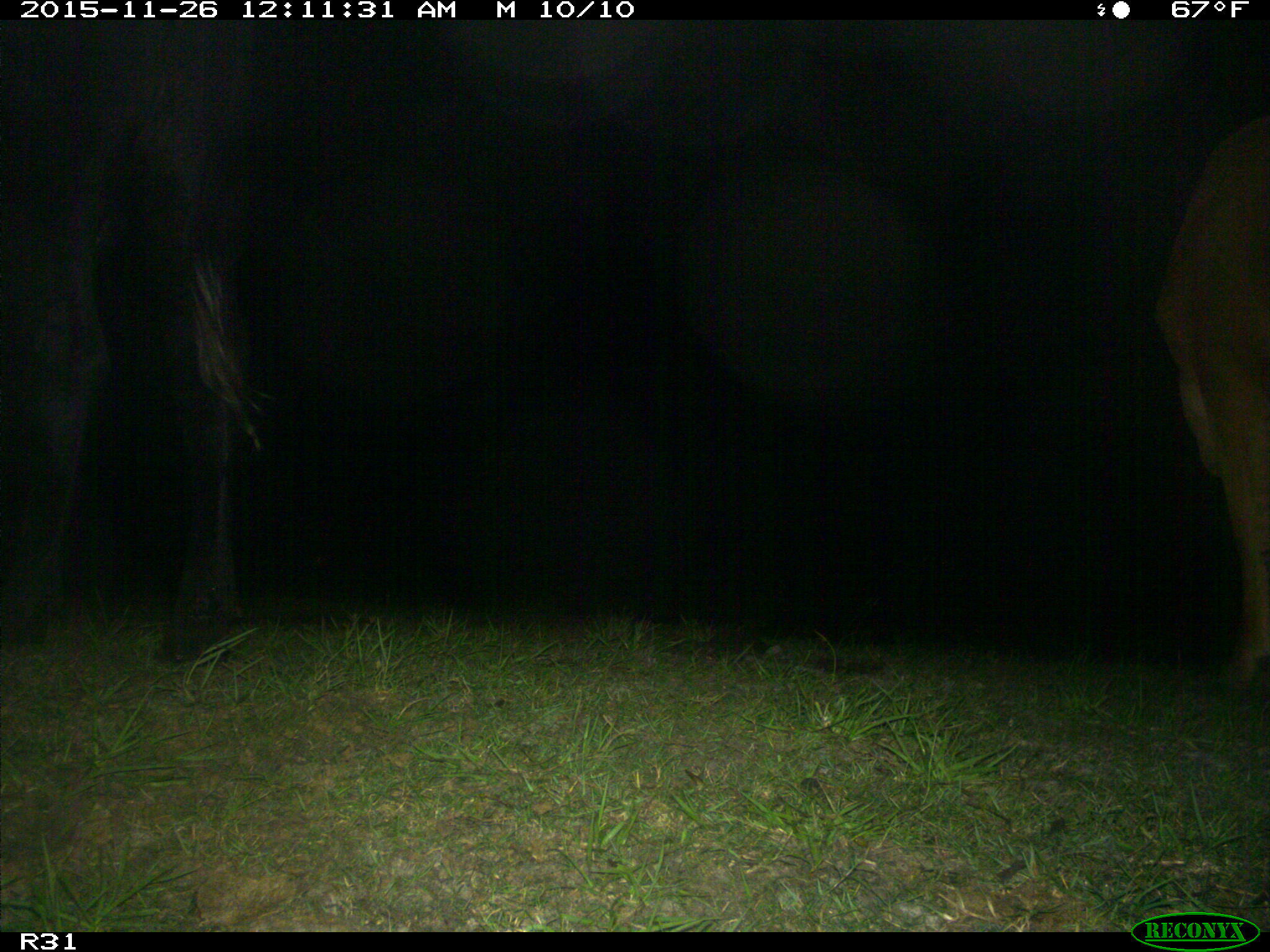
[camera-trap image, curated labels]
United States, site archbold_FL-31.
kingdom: Animalia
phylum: Chordata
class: Mammalia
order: Artiodactyla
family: Bovidae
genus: Bos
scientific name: Bos taurus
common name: domestic cow